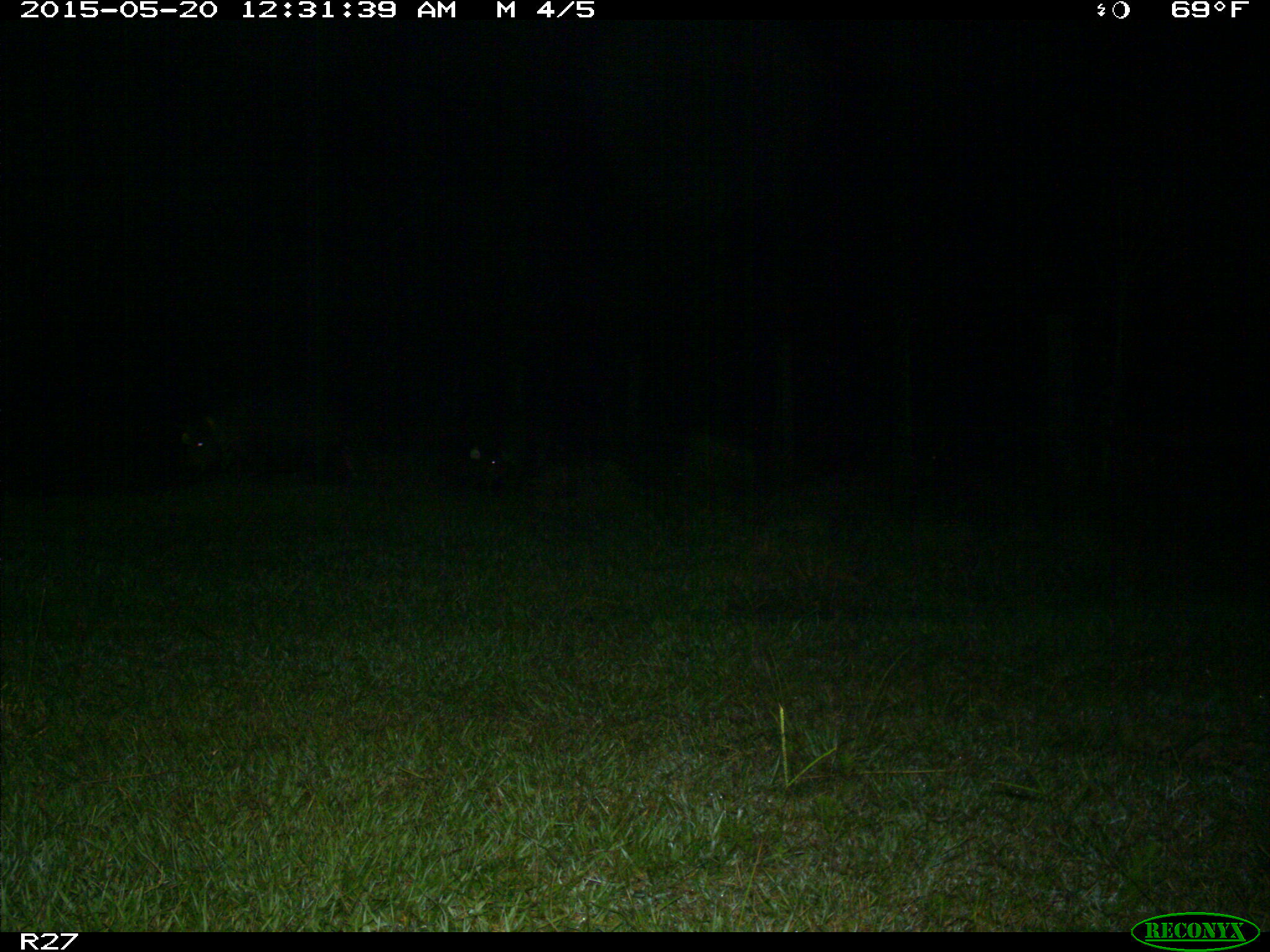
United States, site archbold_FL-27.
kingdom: Animalia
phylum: Chordata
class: Mammalia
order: Artiodactyla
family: Suidae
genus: Sus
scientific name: Sus scrofa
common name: wild boar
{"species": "Sus scrofa (wild boar)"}